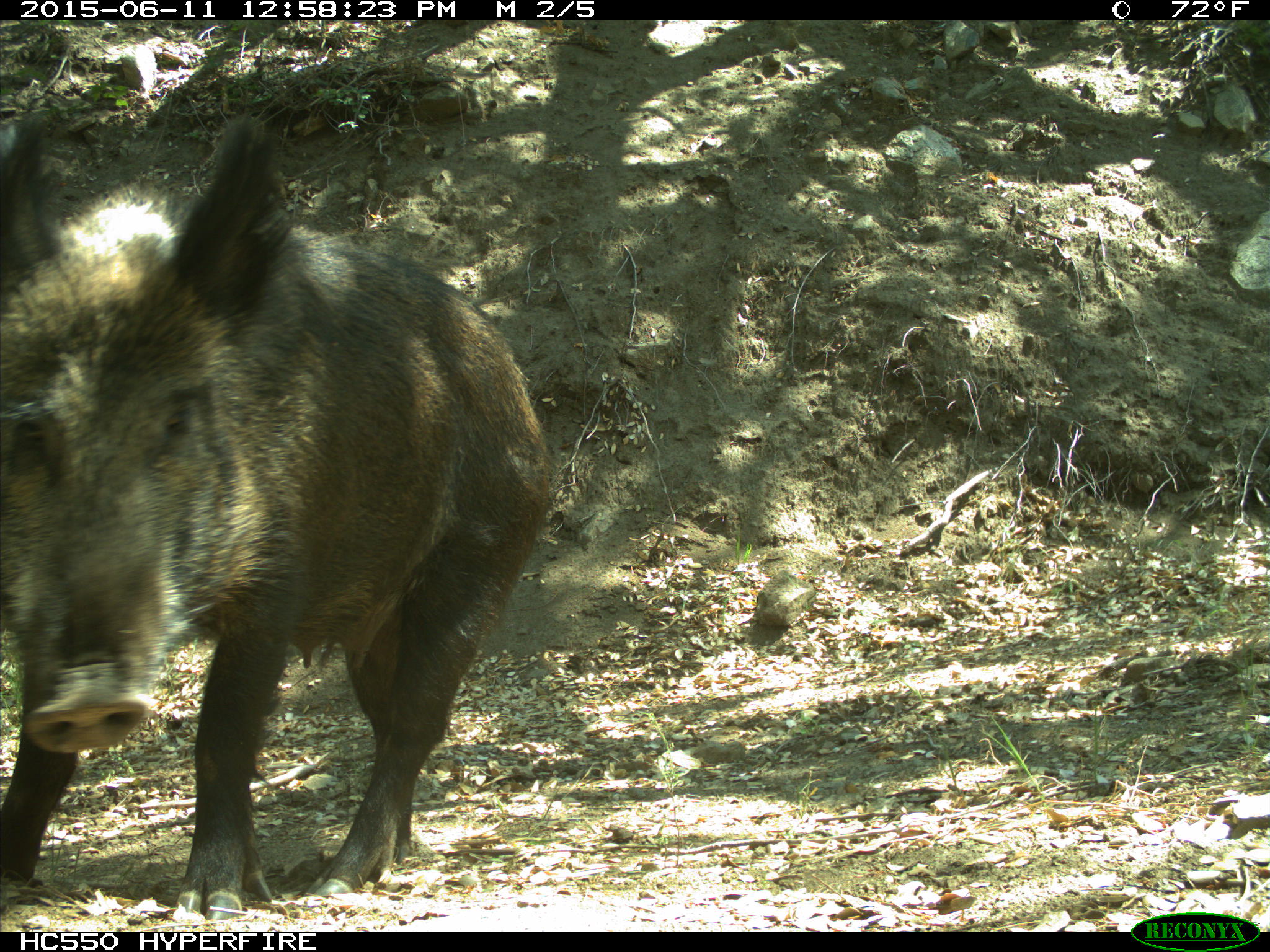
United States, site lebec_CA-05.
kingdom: Animalia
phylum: Chordata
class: Mammalia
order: Artiodactyla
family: Suidae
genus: Sus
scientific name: Sus scrofa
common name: wild boar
Sus scrofa (wild boar).